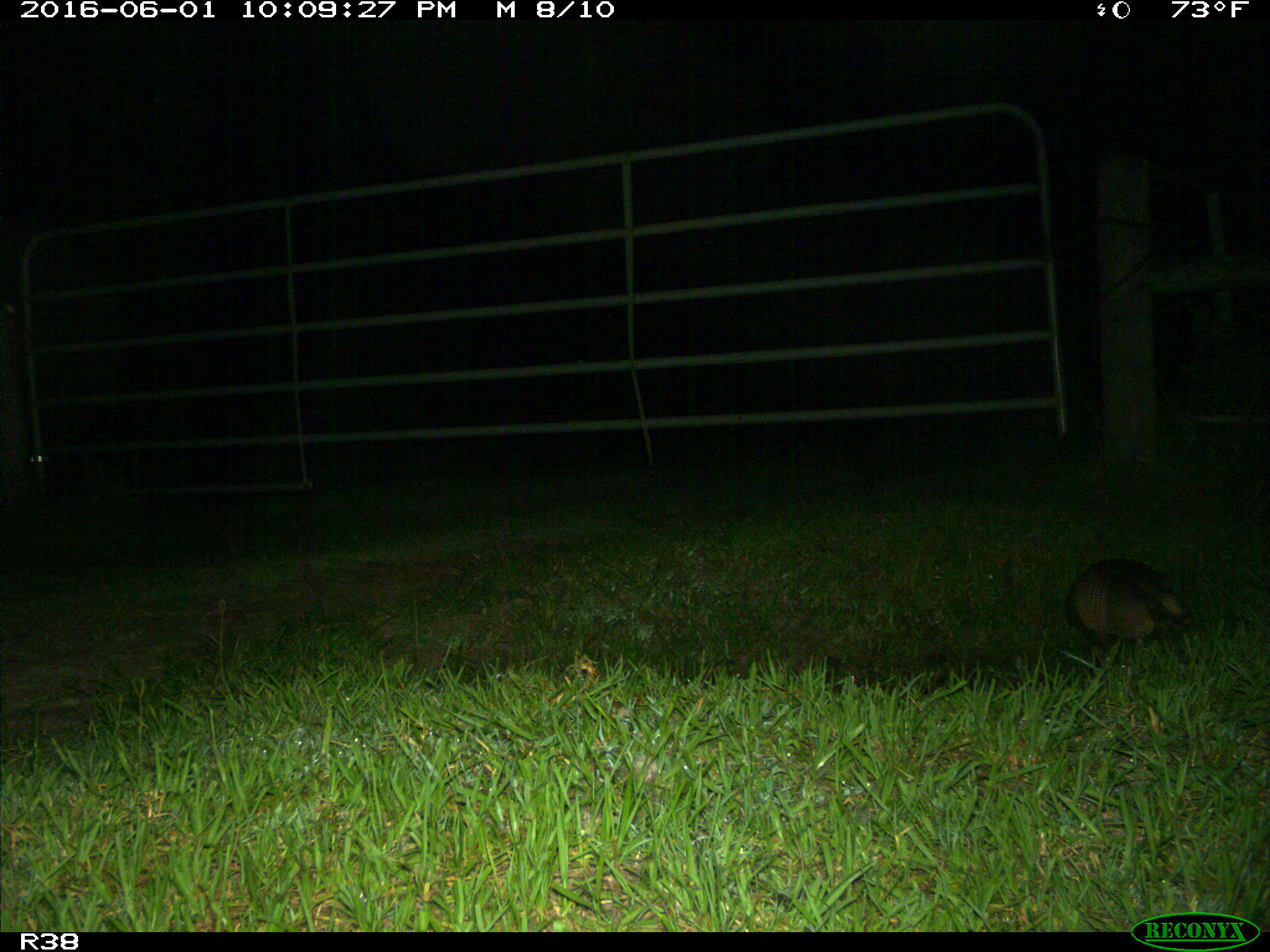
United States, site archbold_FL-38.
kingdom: Animalia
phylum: Chordata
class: Mammalia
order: Cingulata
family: Dasypodidae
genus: Dasypus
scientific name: Dasypus novemcinctus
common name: nine-banded armadillo